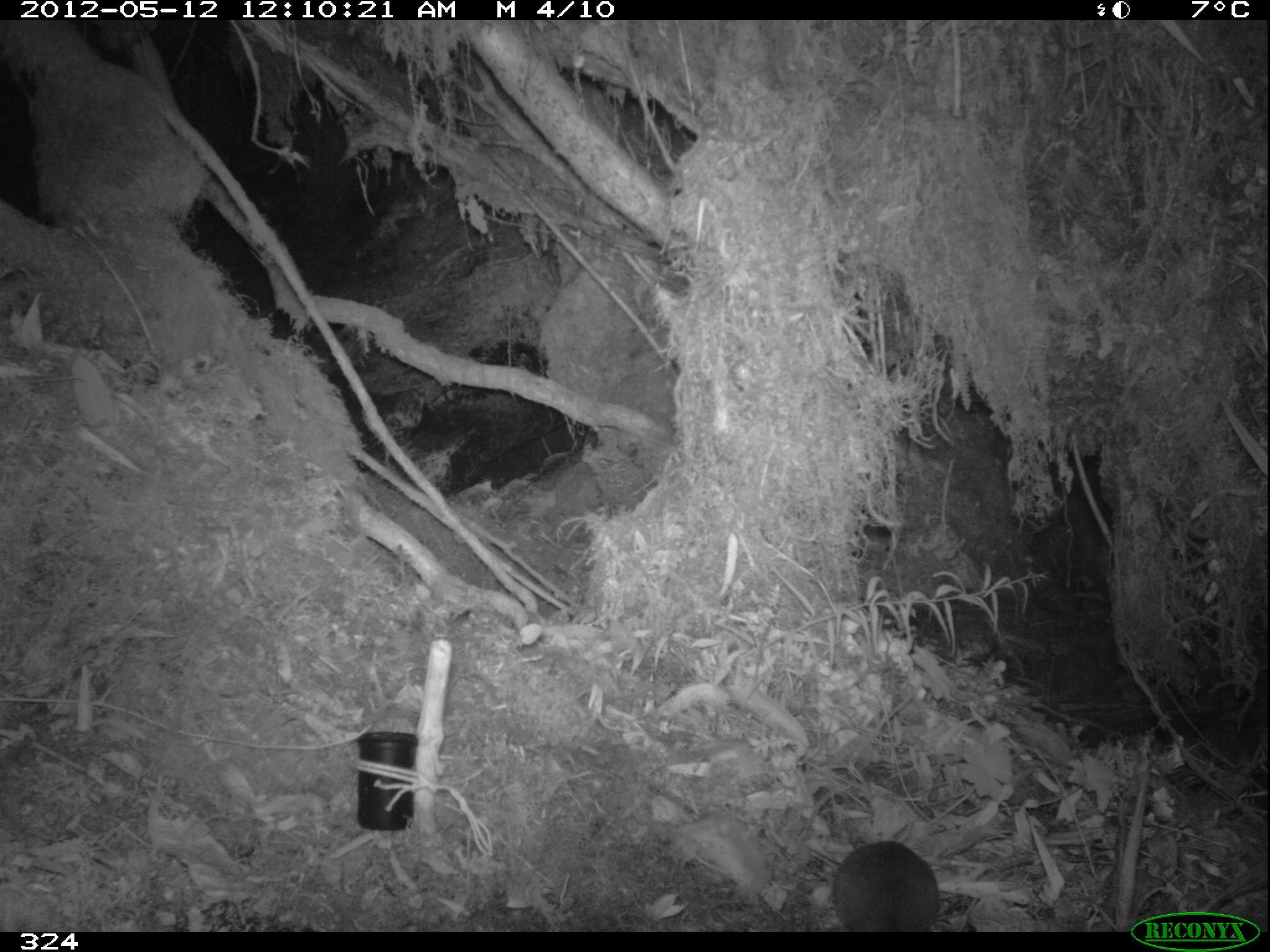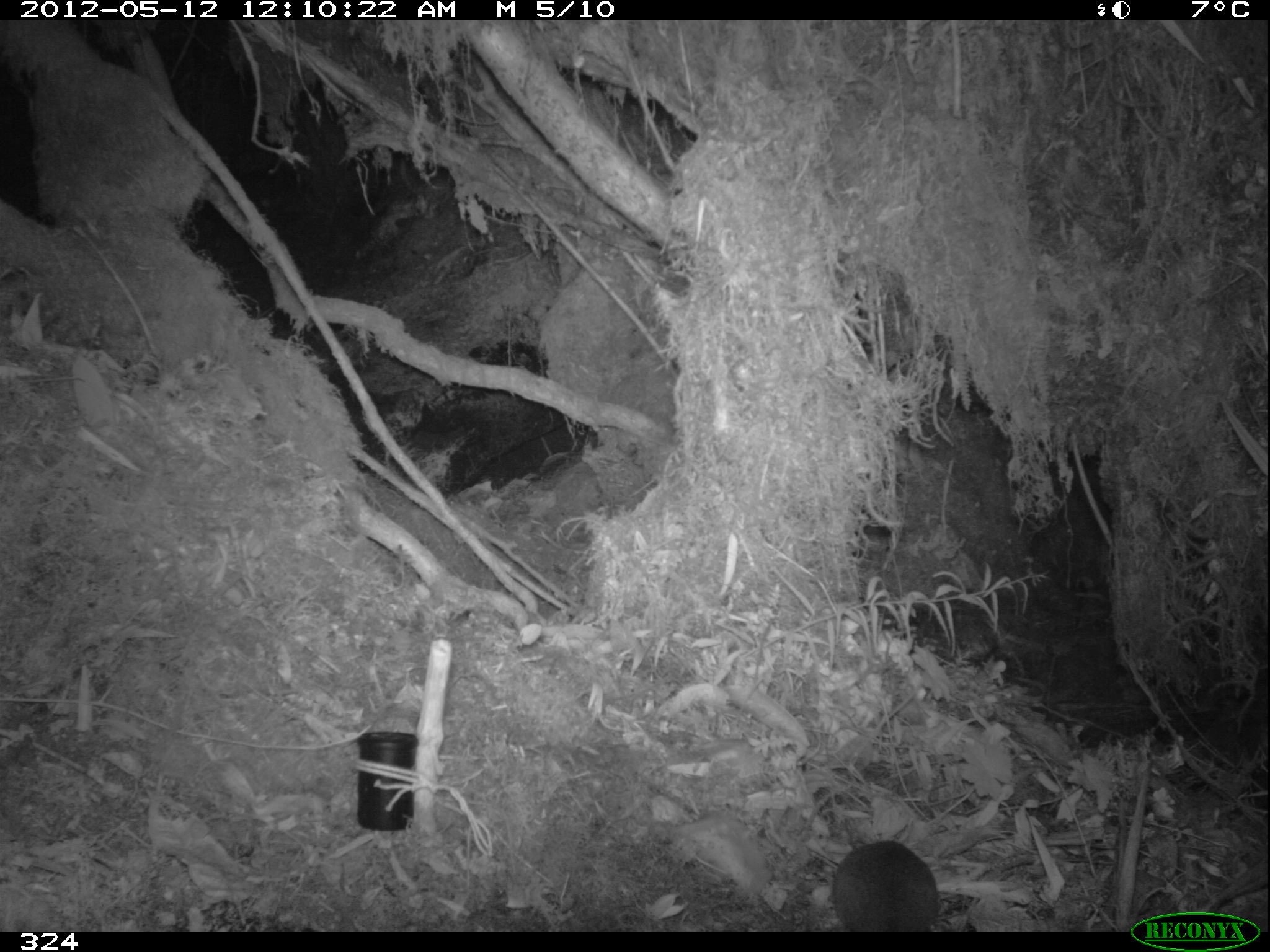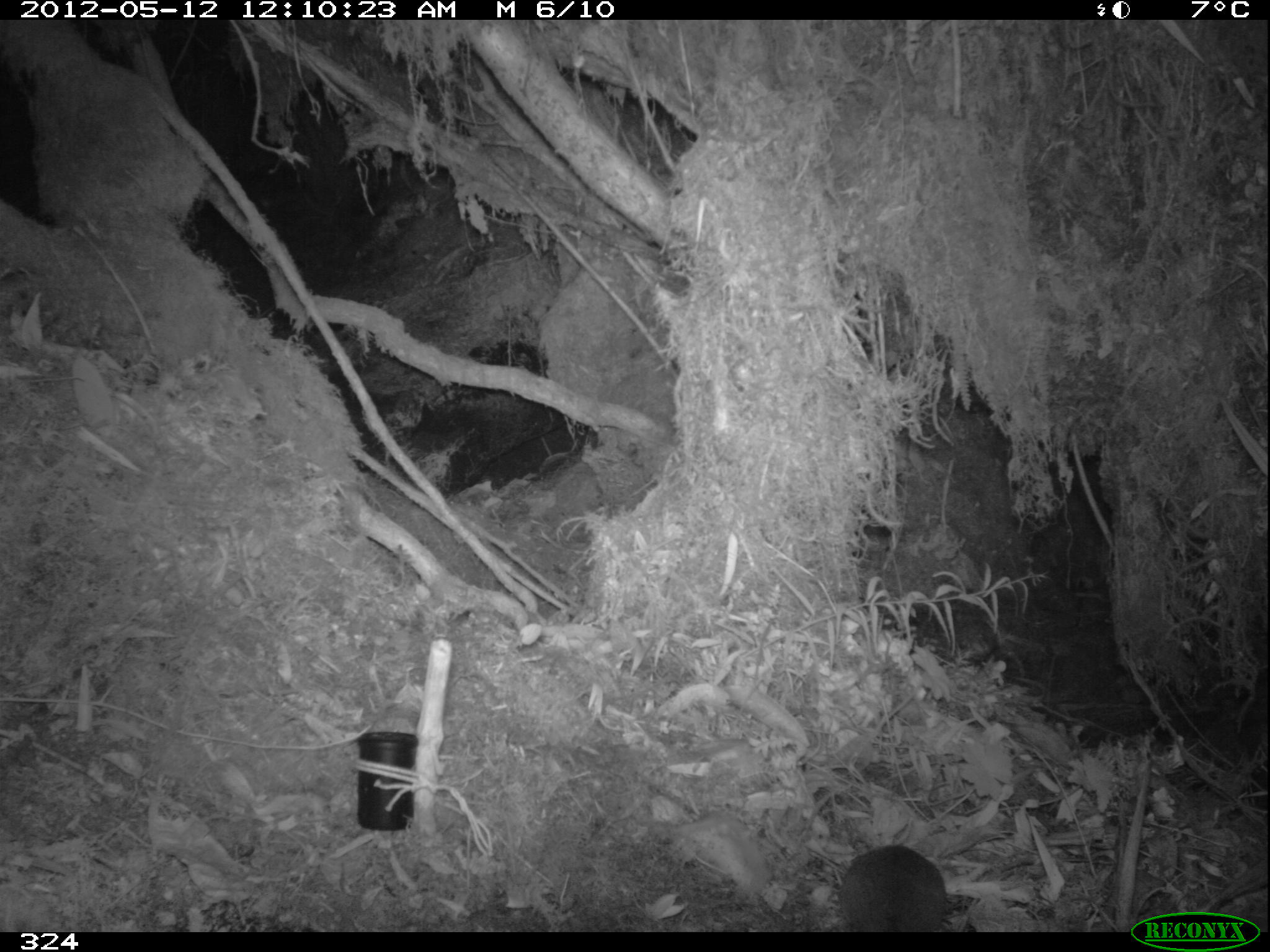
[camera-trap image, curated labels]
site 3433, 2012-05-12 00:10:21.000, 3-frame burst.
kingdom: Animalia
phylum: Chordata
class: Mammalia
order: Rodentia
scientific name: Rodentia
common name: rodents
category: unknown rodent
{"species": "unknown rodent (rodents) (Rodentia)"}